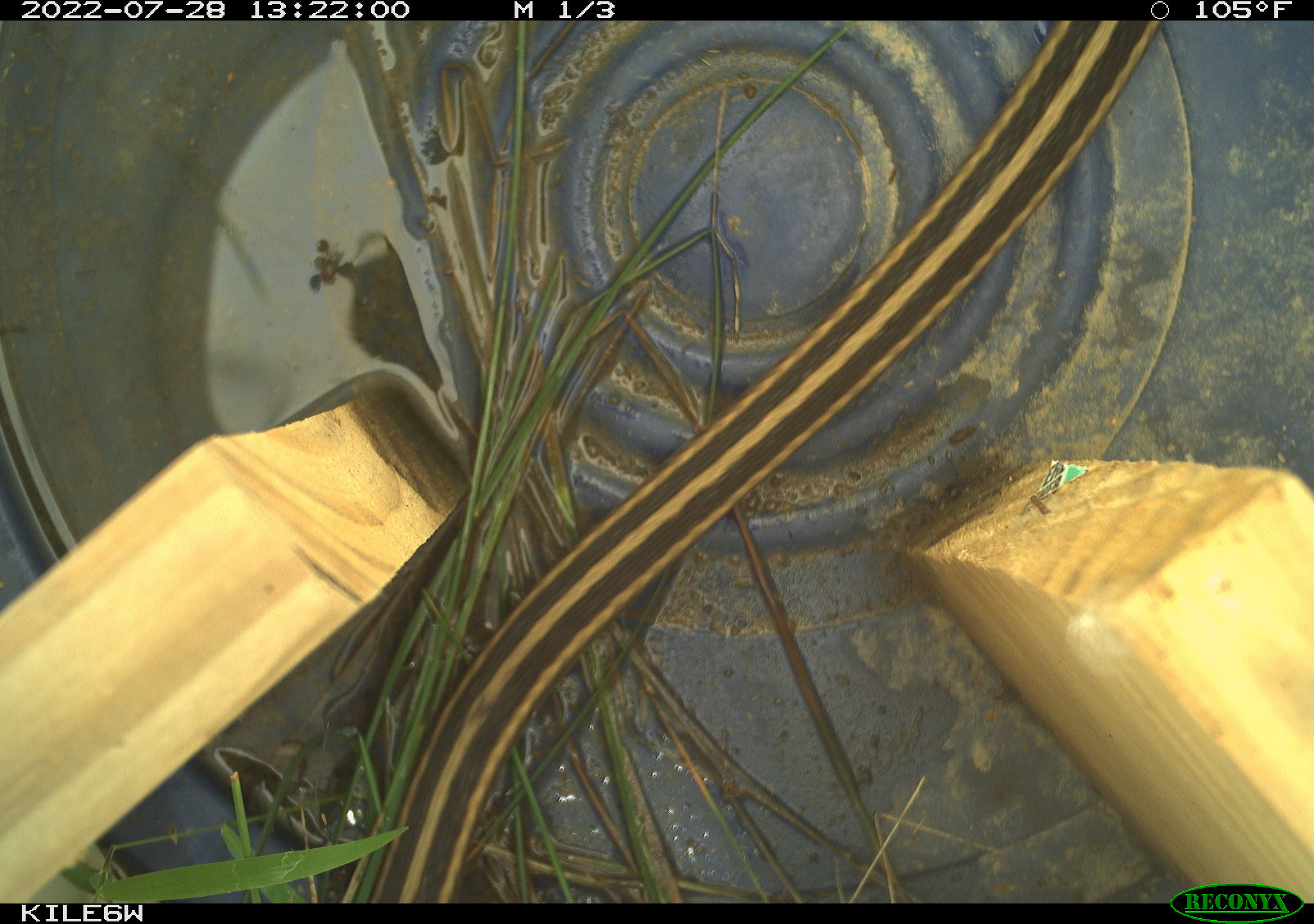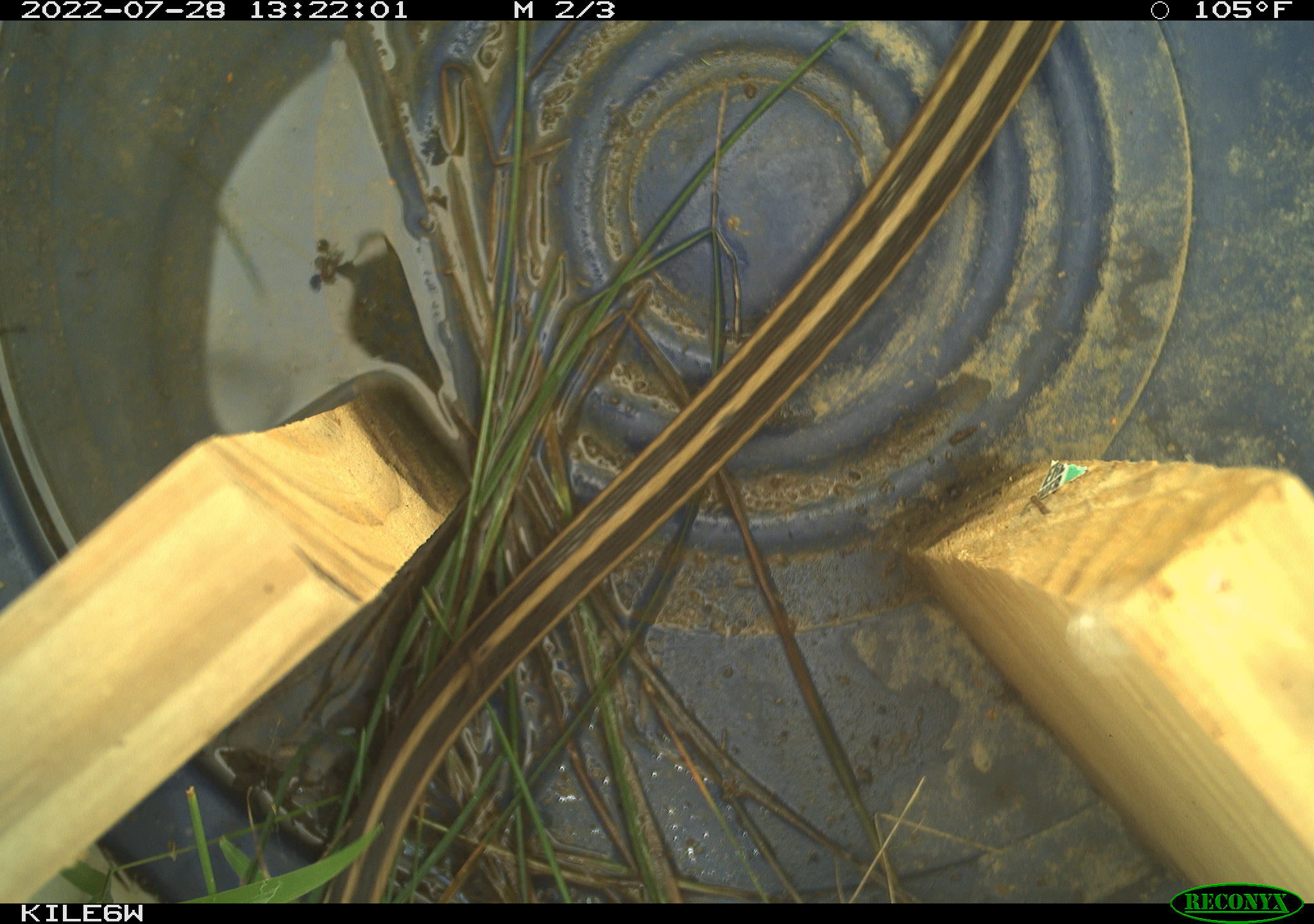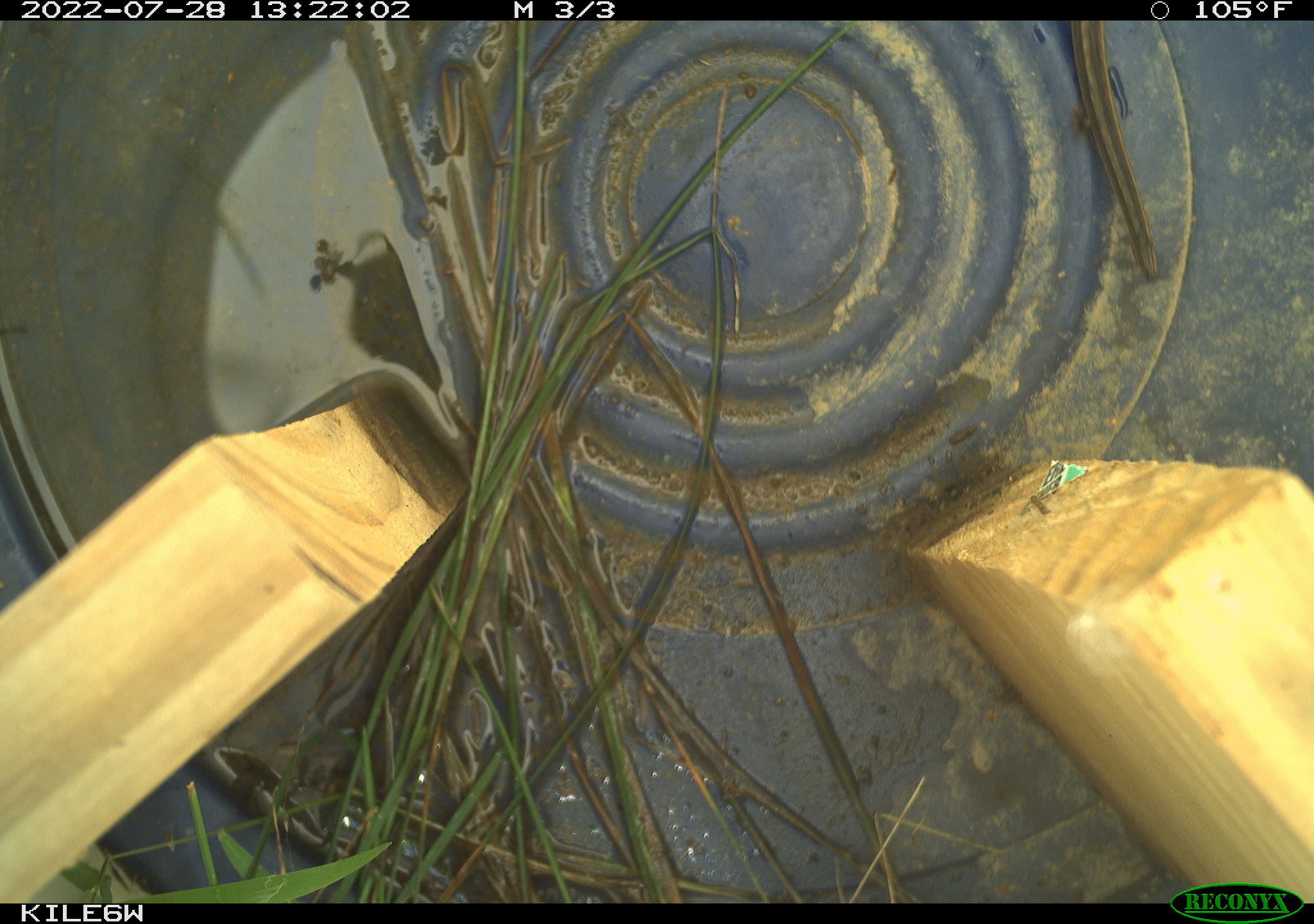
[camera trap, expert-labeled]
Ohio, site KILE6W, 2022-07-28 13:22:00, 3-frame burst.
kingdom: Animalia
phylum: Chordata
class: Reptilia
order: Squamata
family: Colubridae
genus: Thamnophis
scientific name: Thamnophis sirtalis sirtalis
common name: eastern gartersnake